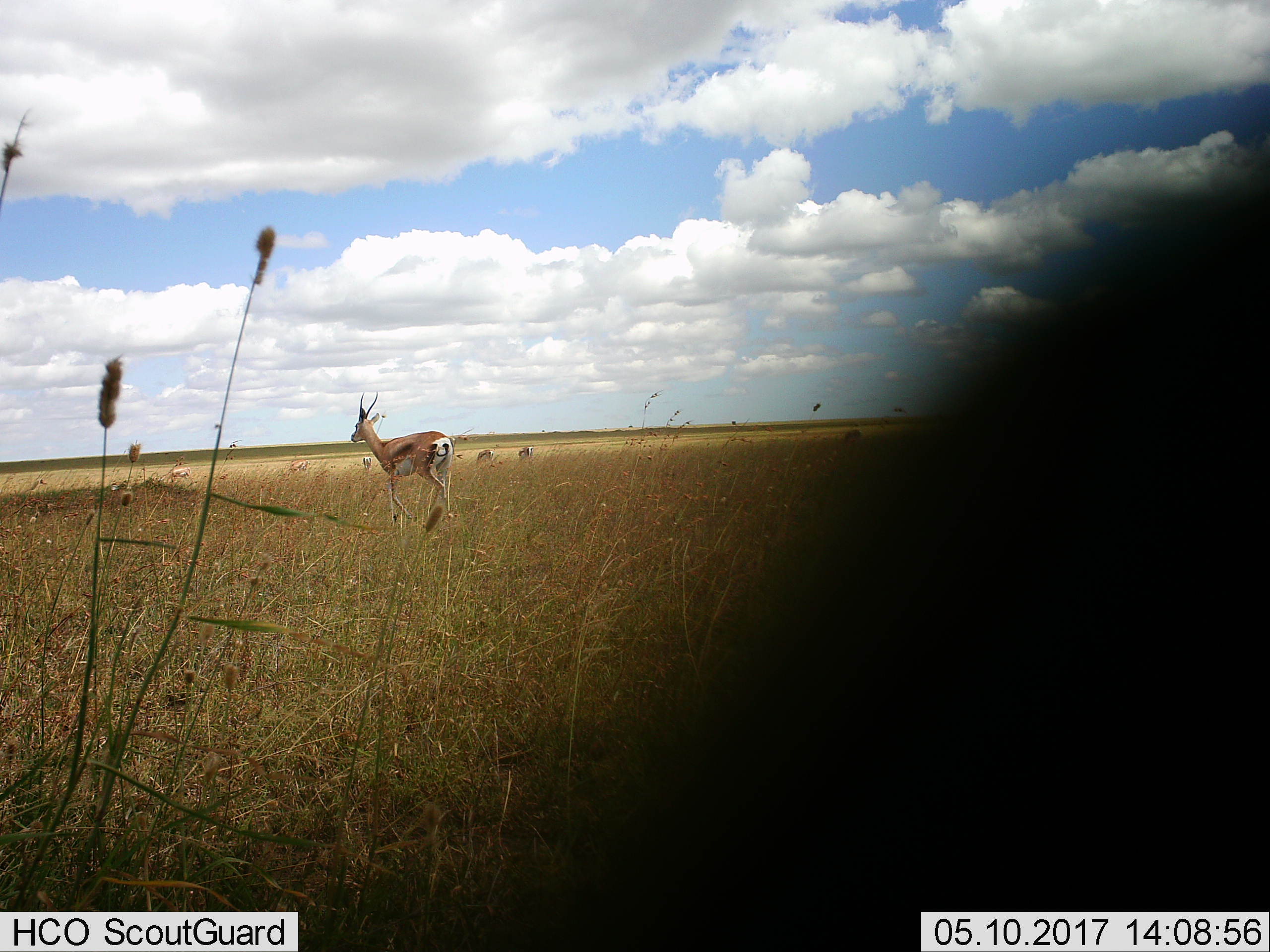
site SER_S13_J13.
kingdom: Animalia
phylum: Chordata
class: Mammalia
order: Artiodactyla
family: Bovidae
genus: Nanger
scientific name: Nanger granti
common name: grant's gazelle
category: gazellegrants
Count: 5.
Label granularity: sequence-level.